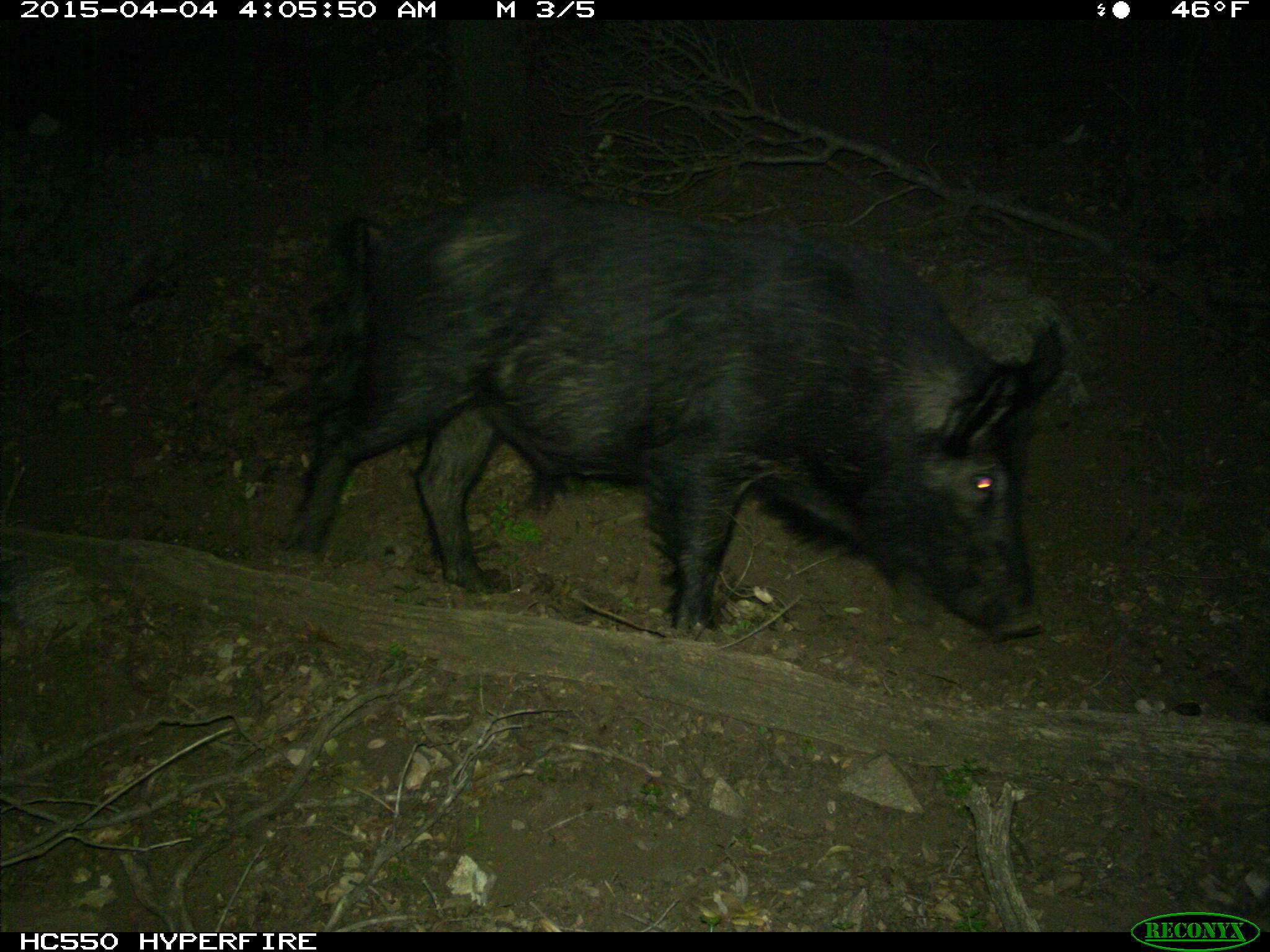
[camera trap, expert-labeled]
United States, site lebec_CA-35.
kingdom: Animalia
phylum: Chordata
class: Mammalia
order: Artiodactyla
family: Suidae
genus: Sus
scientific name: Sus scrofa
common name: wild boar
Sus scrofa (wild boar).